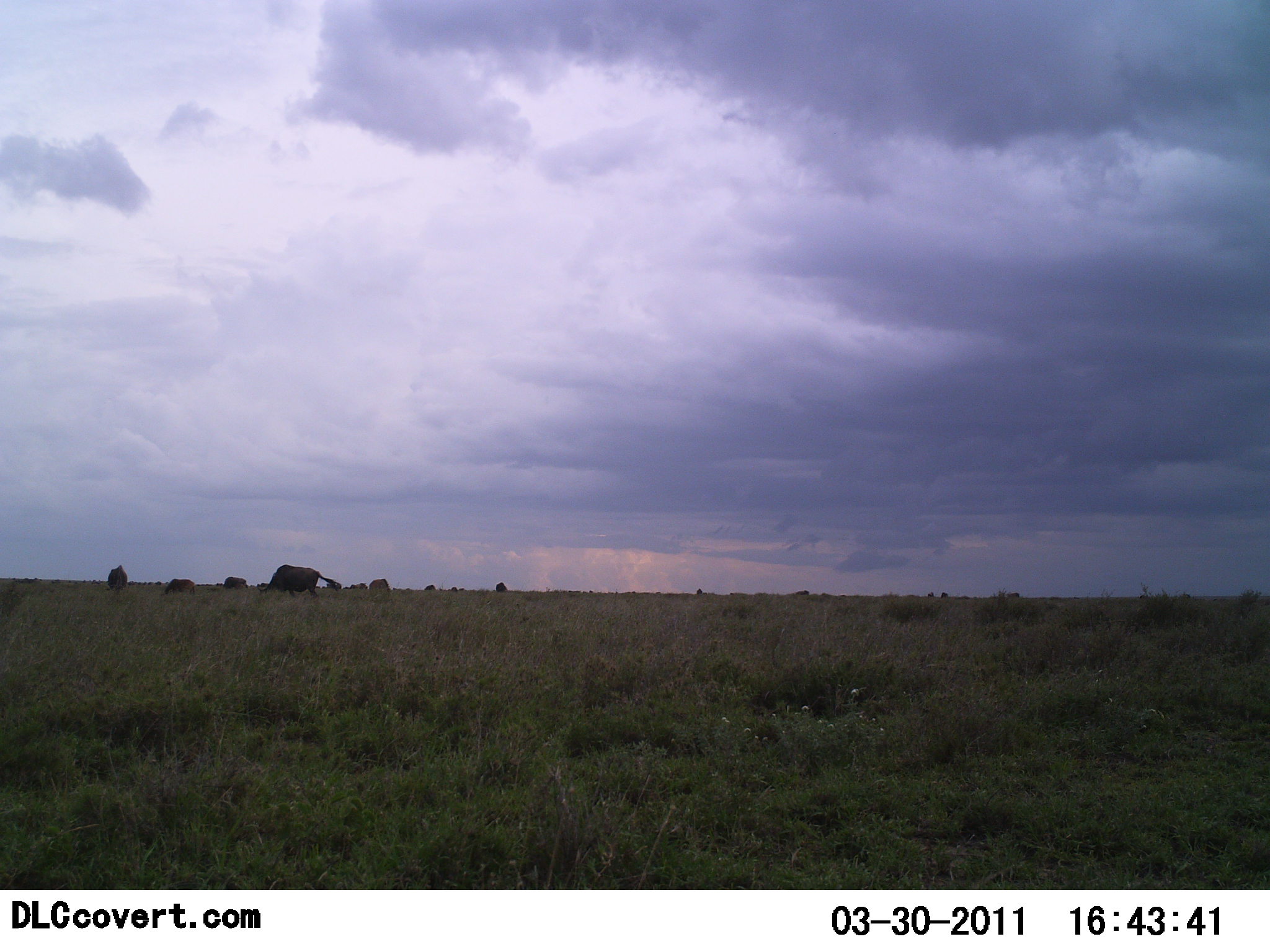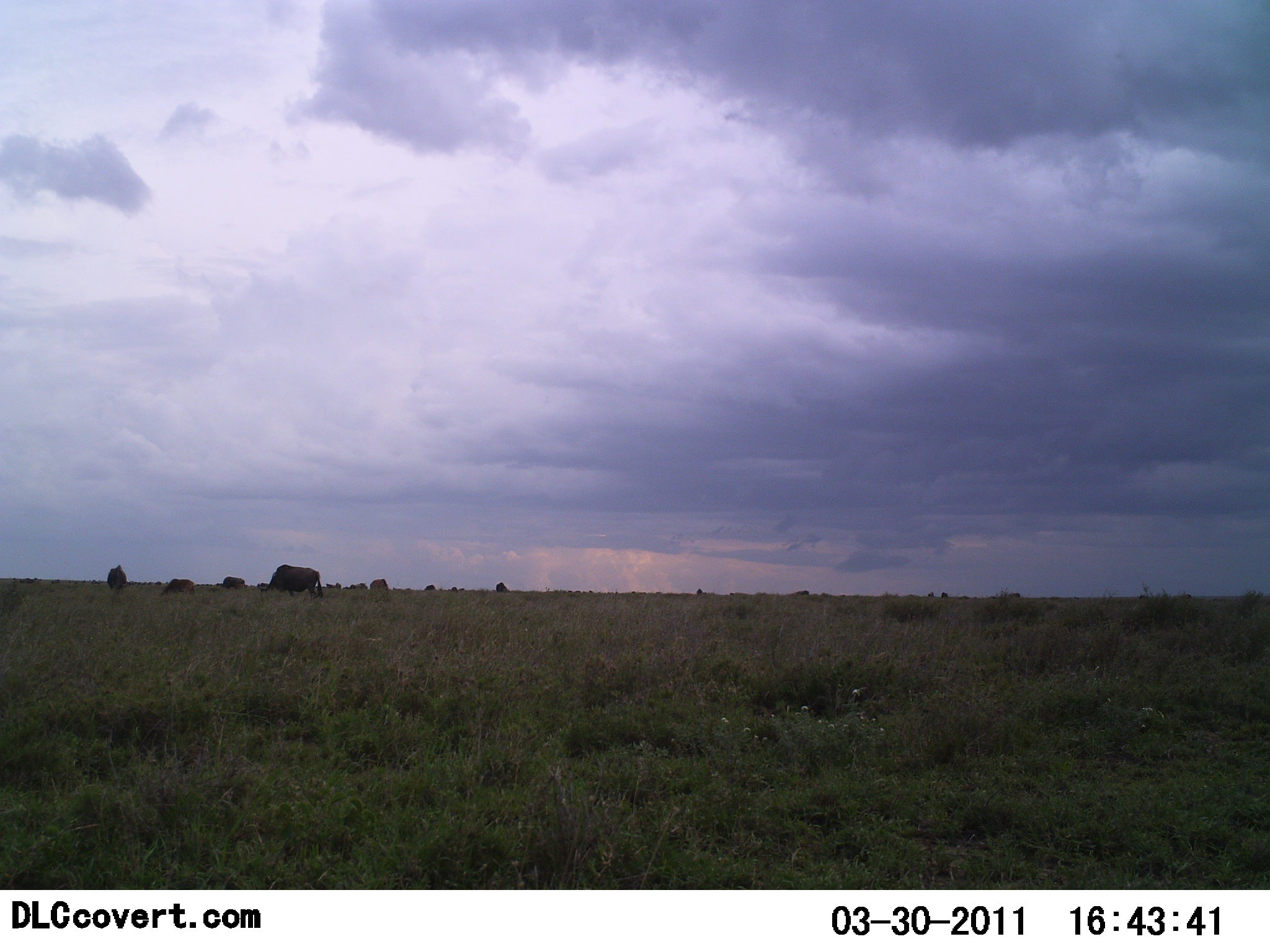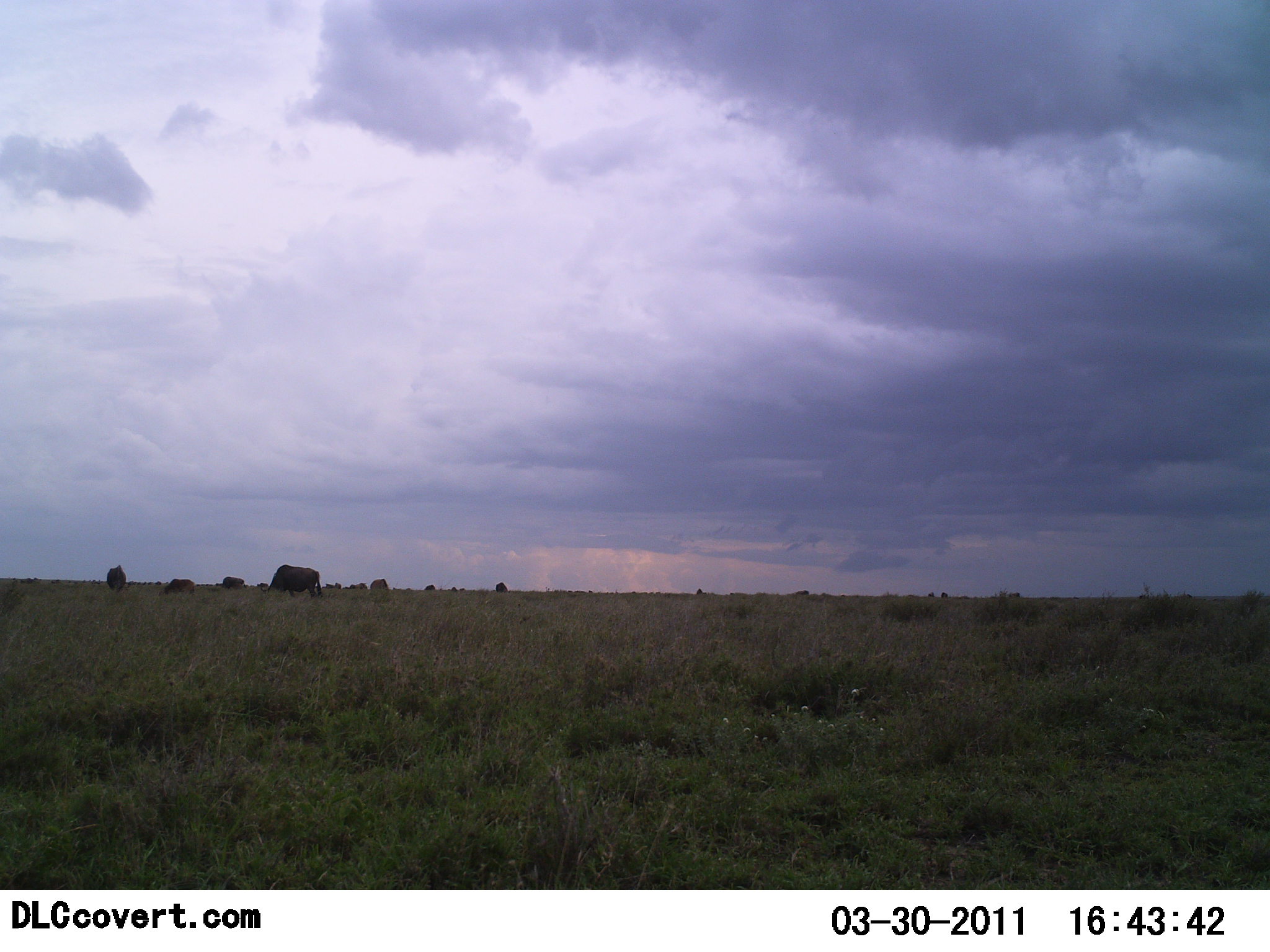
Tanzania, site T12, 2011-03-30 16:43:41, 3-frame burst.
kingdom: Animalia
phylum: Chordata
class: Mammalia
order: Artiodactyla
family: Bovidae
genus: Connochaetes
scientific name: Connochaetes taurinus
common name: blue wildebeest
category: wildebeest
Wildebeest (blue wildebeest) (Connochaetes taurinus), count 11-50. Behavior (volunteer vote fractions): standing 60%, resting 0%, moving 10%, interacting 0%. Young present (vote fraction): 0%. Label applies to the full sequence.